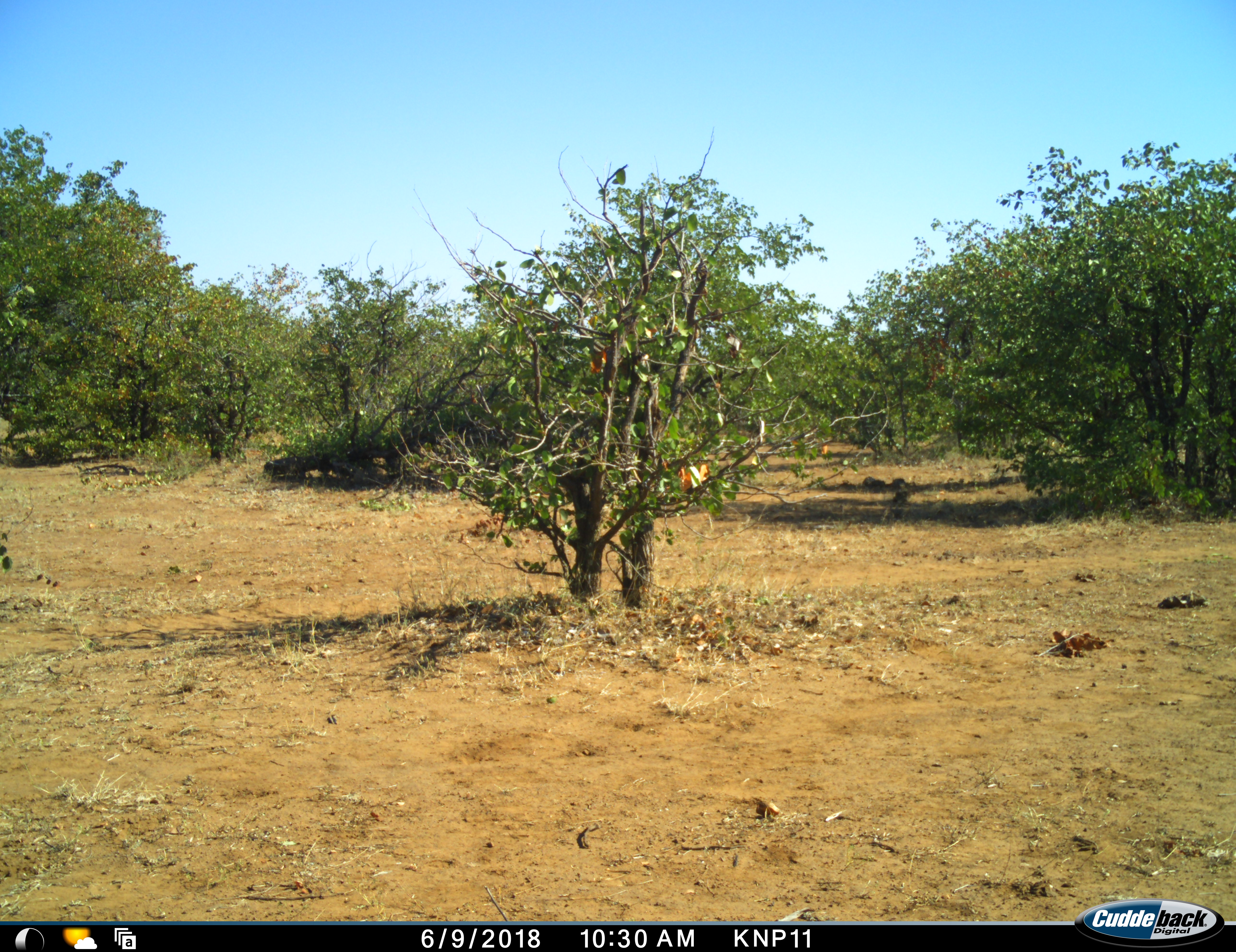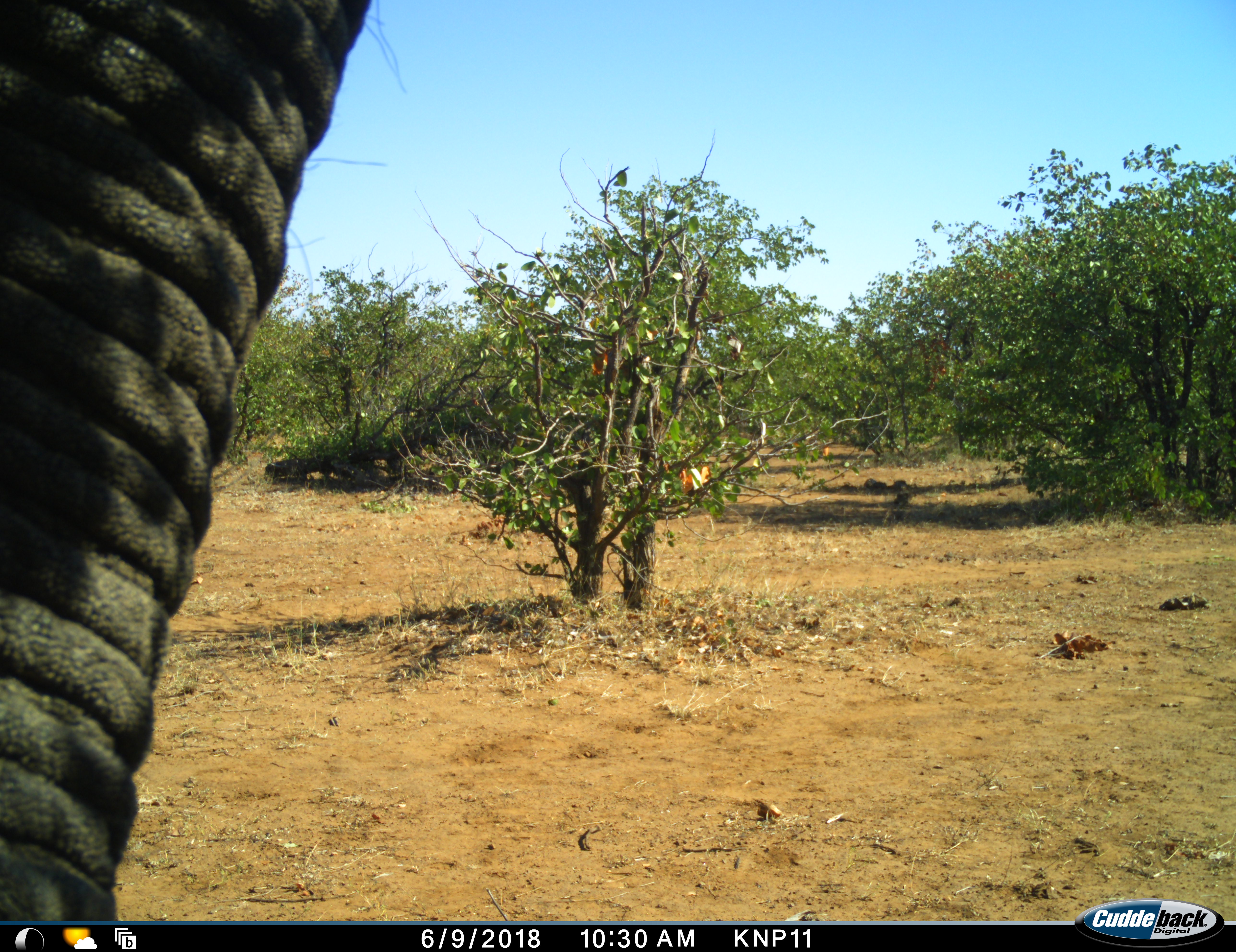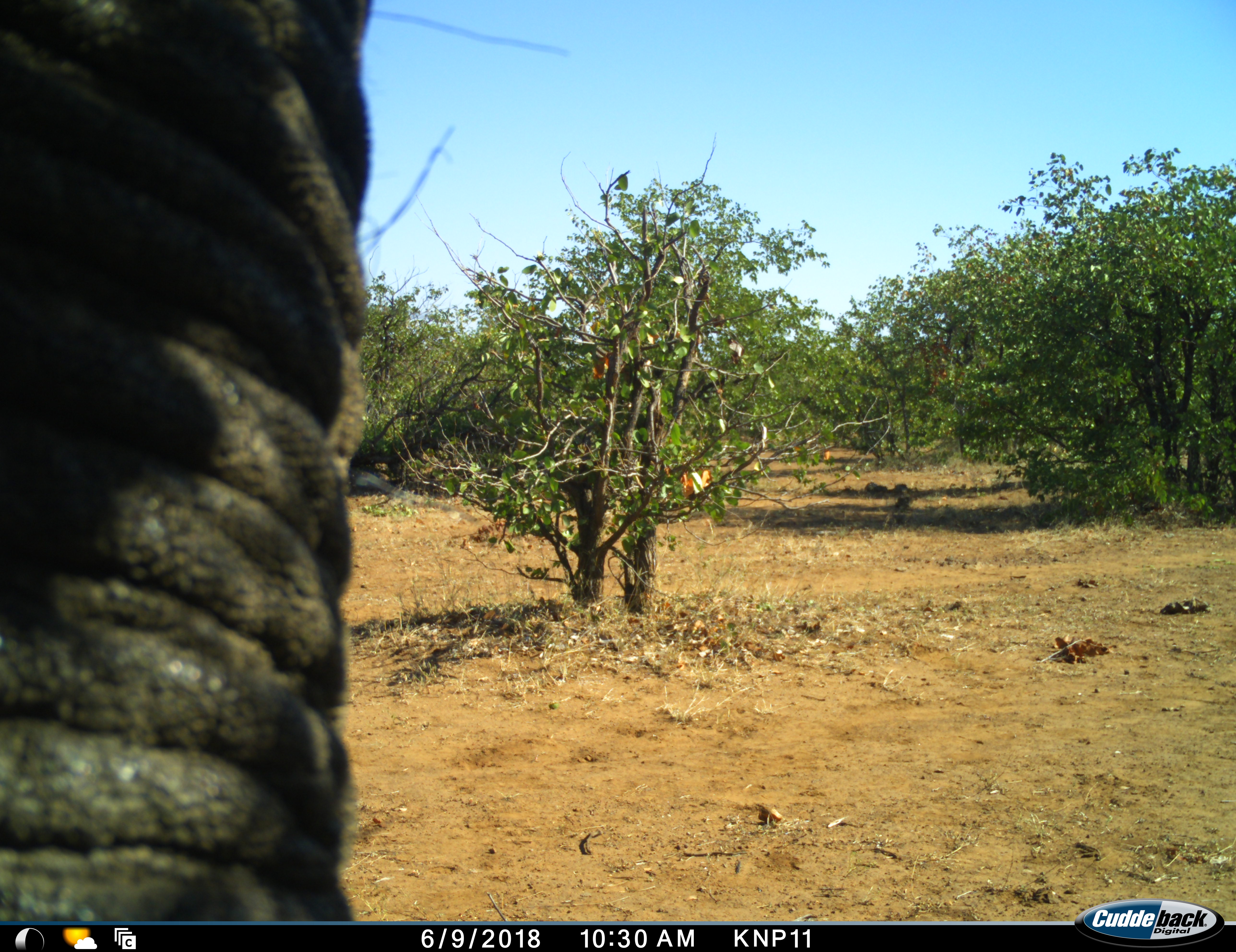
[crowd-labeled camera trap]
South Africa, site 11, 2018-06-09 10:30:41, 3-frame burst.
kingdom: Animalia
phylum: Chordata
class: Mammalia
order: Proboscidea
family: Elephantidae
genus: Loxodonta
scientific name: Loxodonta africana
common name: african bush elephant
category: elephant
Elephant (african bush elephant) (Loxodonta africana), count 1. Behavior (volunteer vote fractions): standing 38%, resting 0%, moving 62%, interacting 12%. Young present (vote fraction): 0%. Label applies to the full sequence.